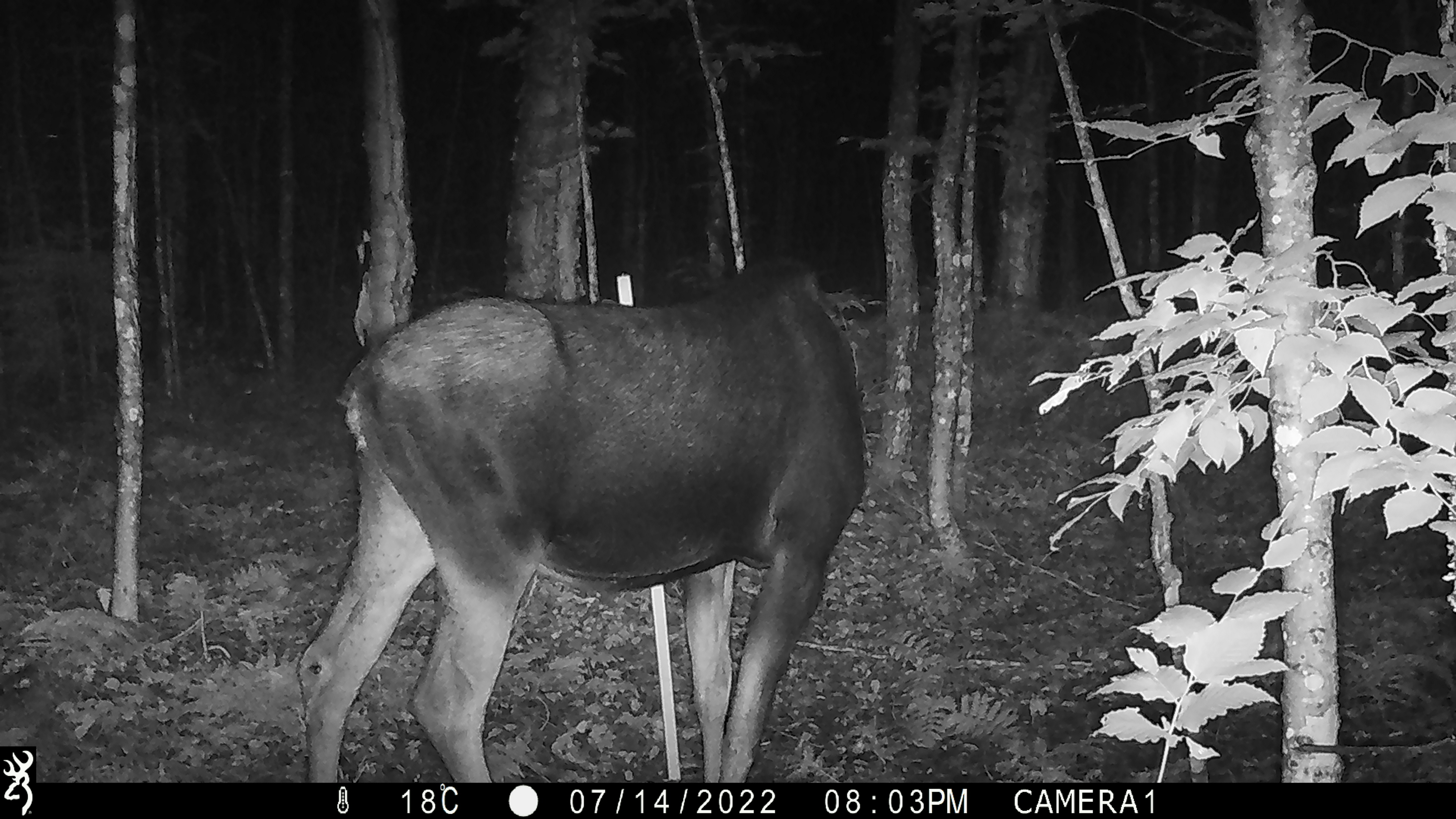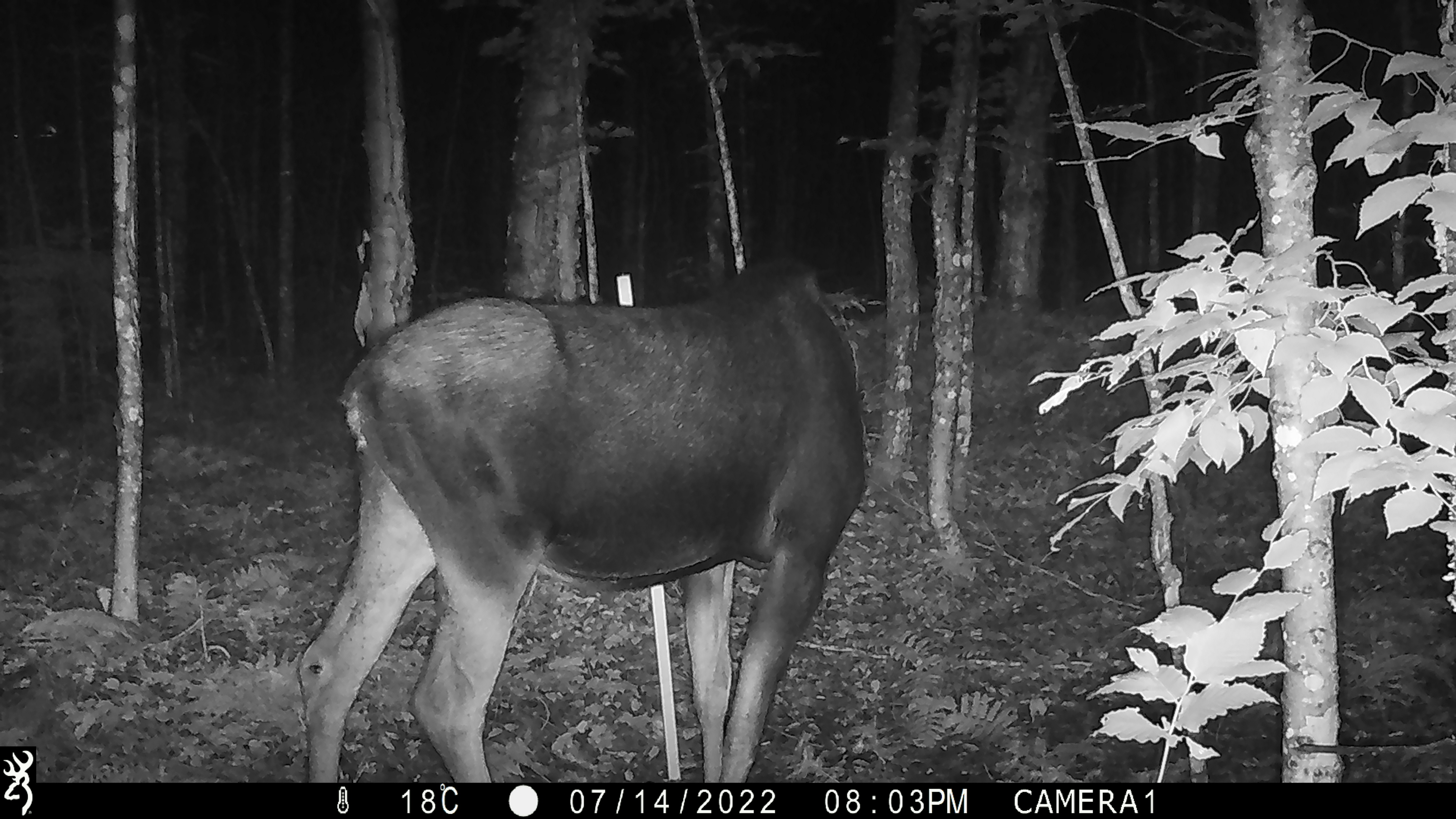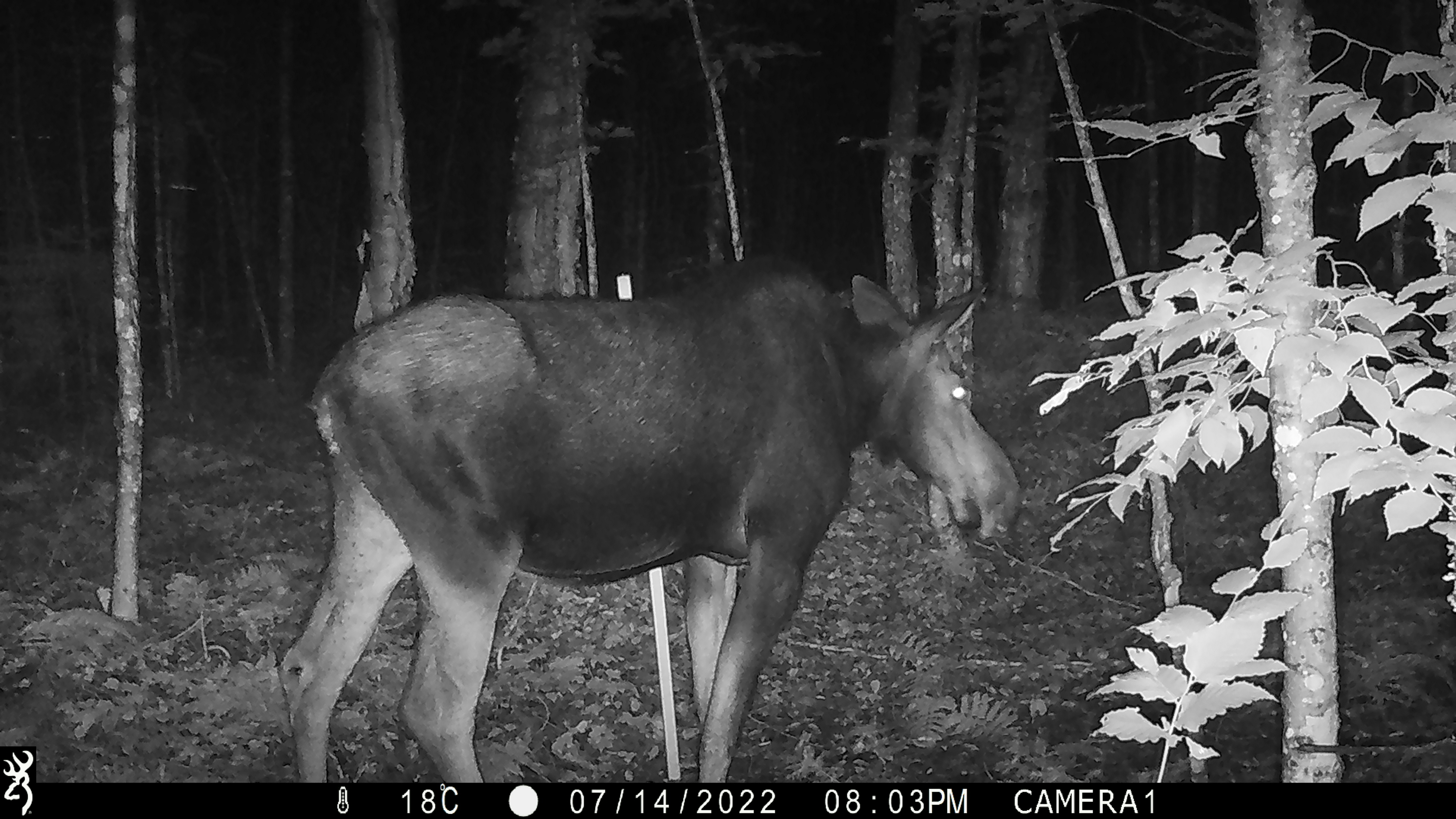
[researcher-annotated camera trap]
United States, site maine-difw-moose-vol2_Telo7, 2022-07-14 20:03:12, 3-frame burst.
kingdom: Animalia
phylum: Chordata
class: Mammalia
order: Artiodactyla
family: Cervidae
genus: Alces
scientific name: Alces alces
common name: moose